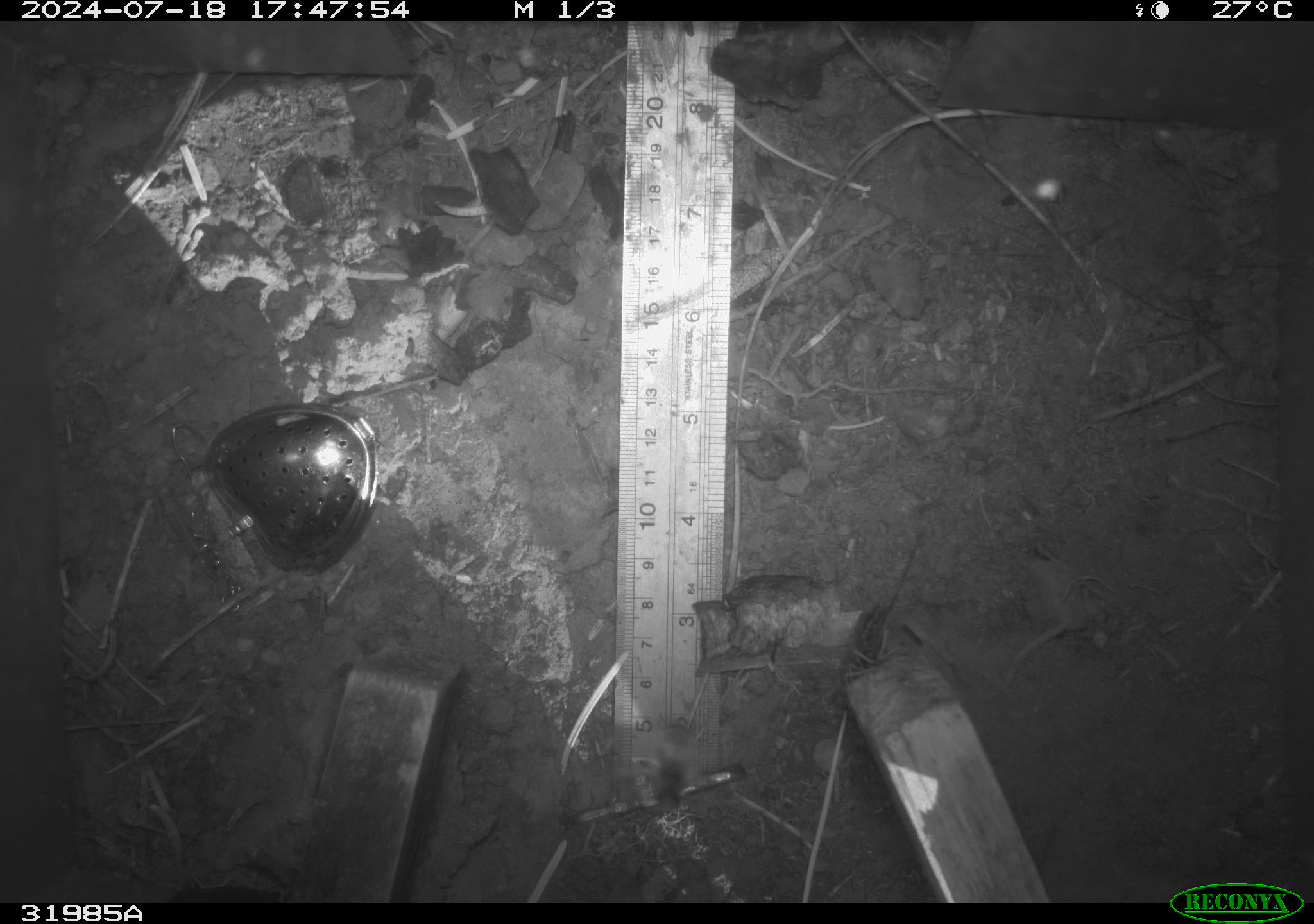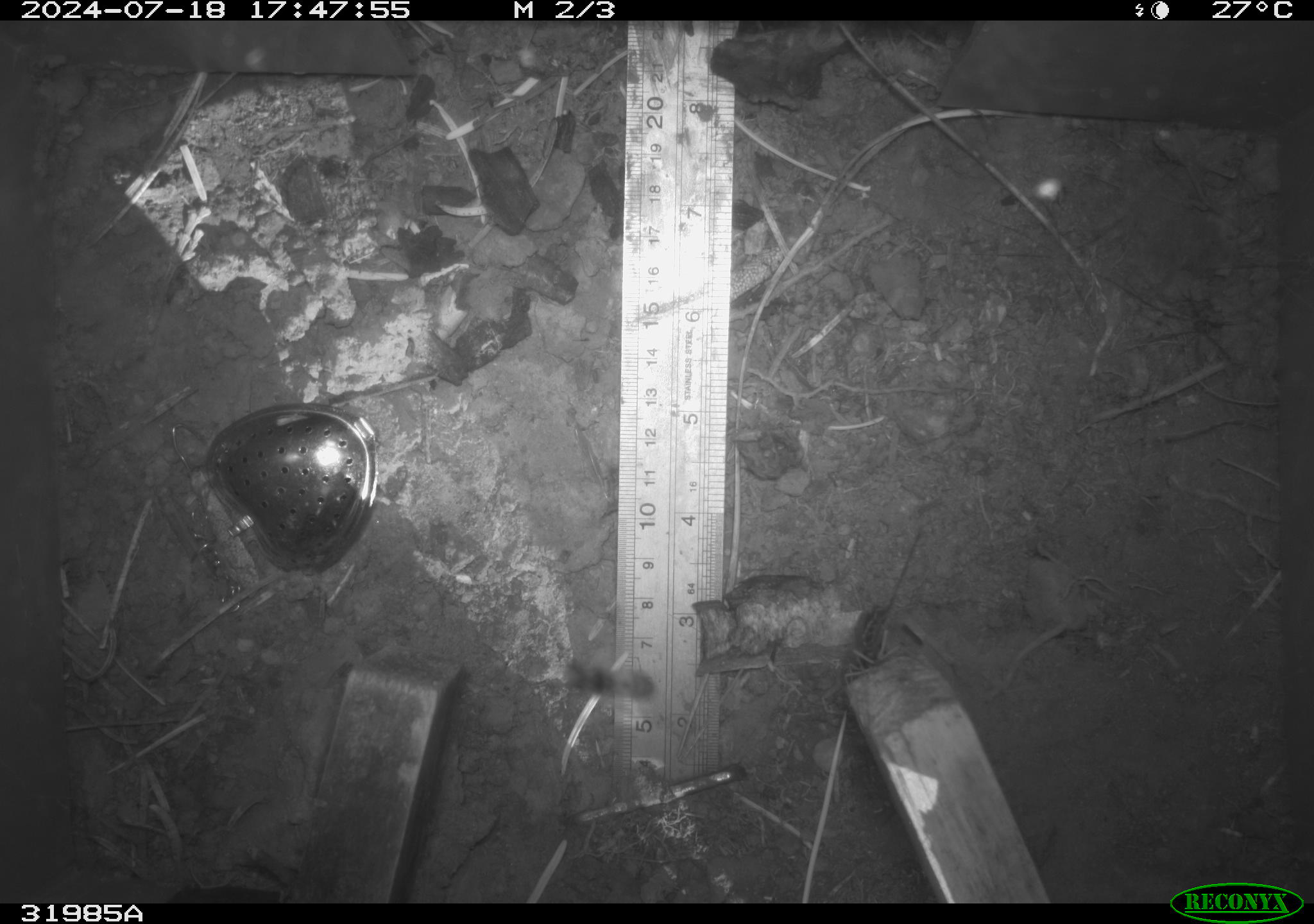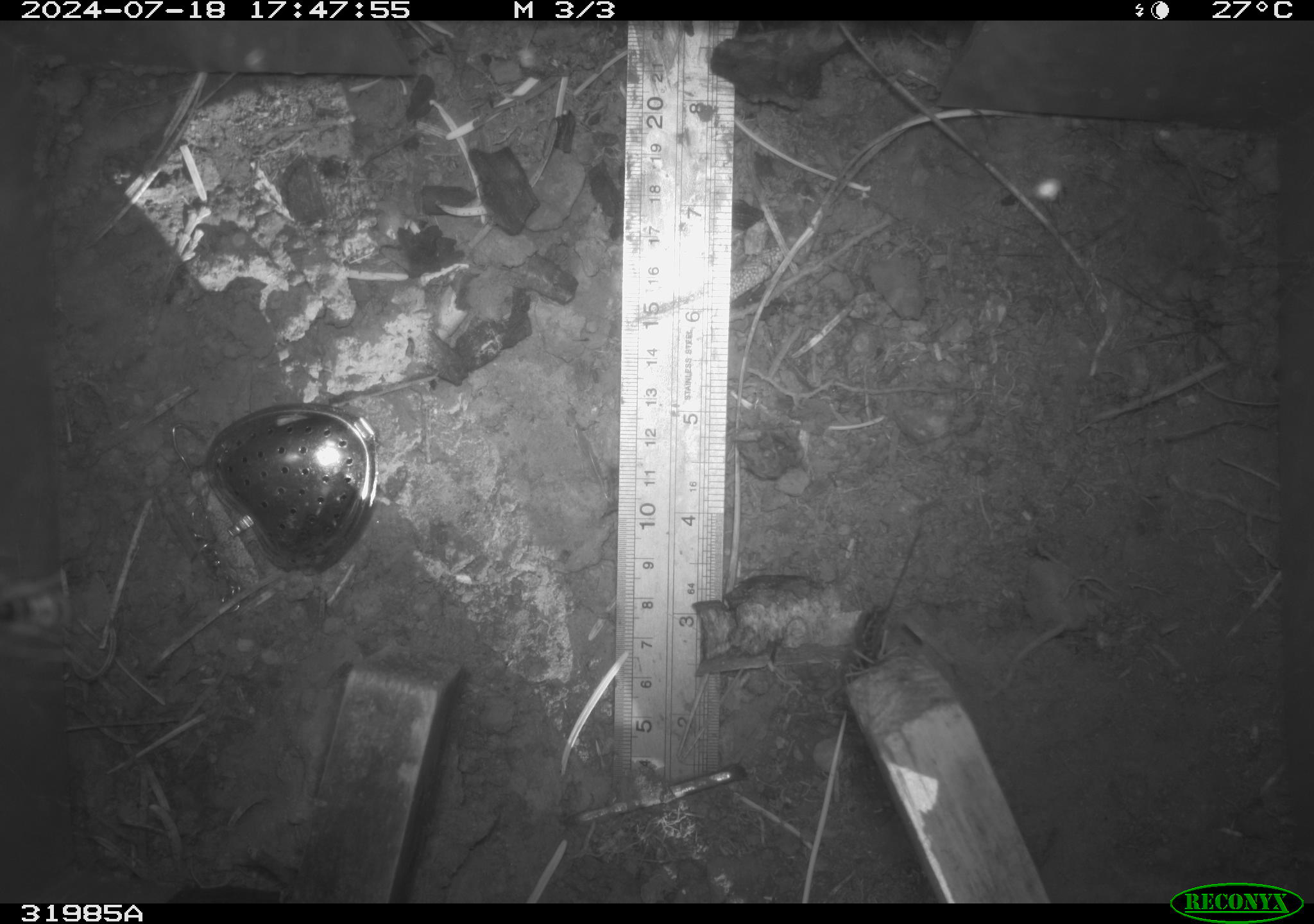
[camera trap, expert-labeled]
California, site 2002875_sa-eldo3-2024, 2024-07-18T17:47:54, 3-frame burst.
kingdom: Animalia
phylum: Arthropoda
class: Insecta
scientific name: Insecta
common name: insect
Insect (Insecta).